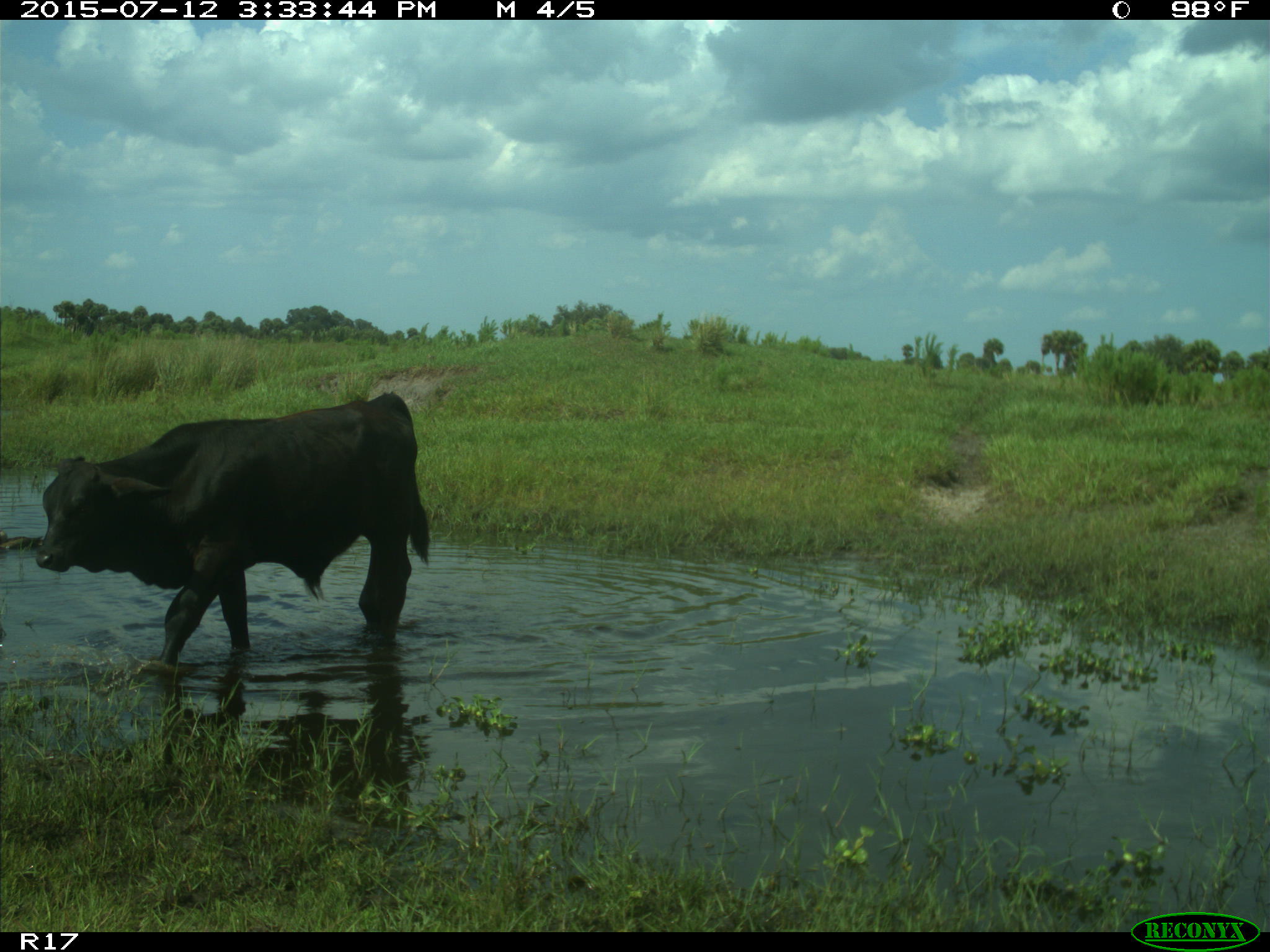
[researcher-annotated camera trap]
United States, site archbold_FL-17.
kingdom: Animalia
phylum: Chordata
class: Mammalia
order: Artiodactyla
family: Bovidae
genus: Bos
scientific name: Bos taurus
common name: domestic cow